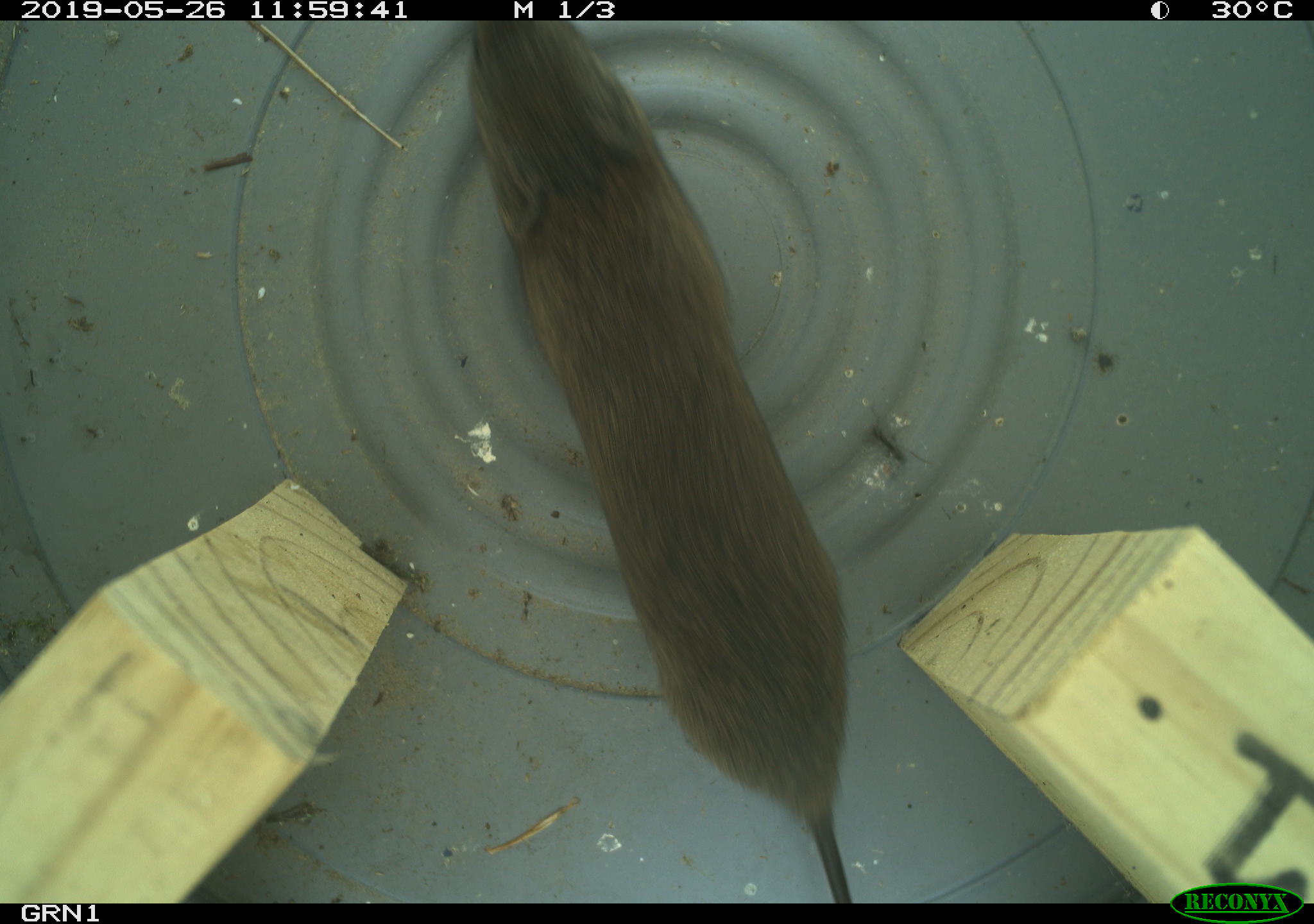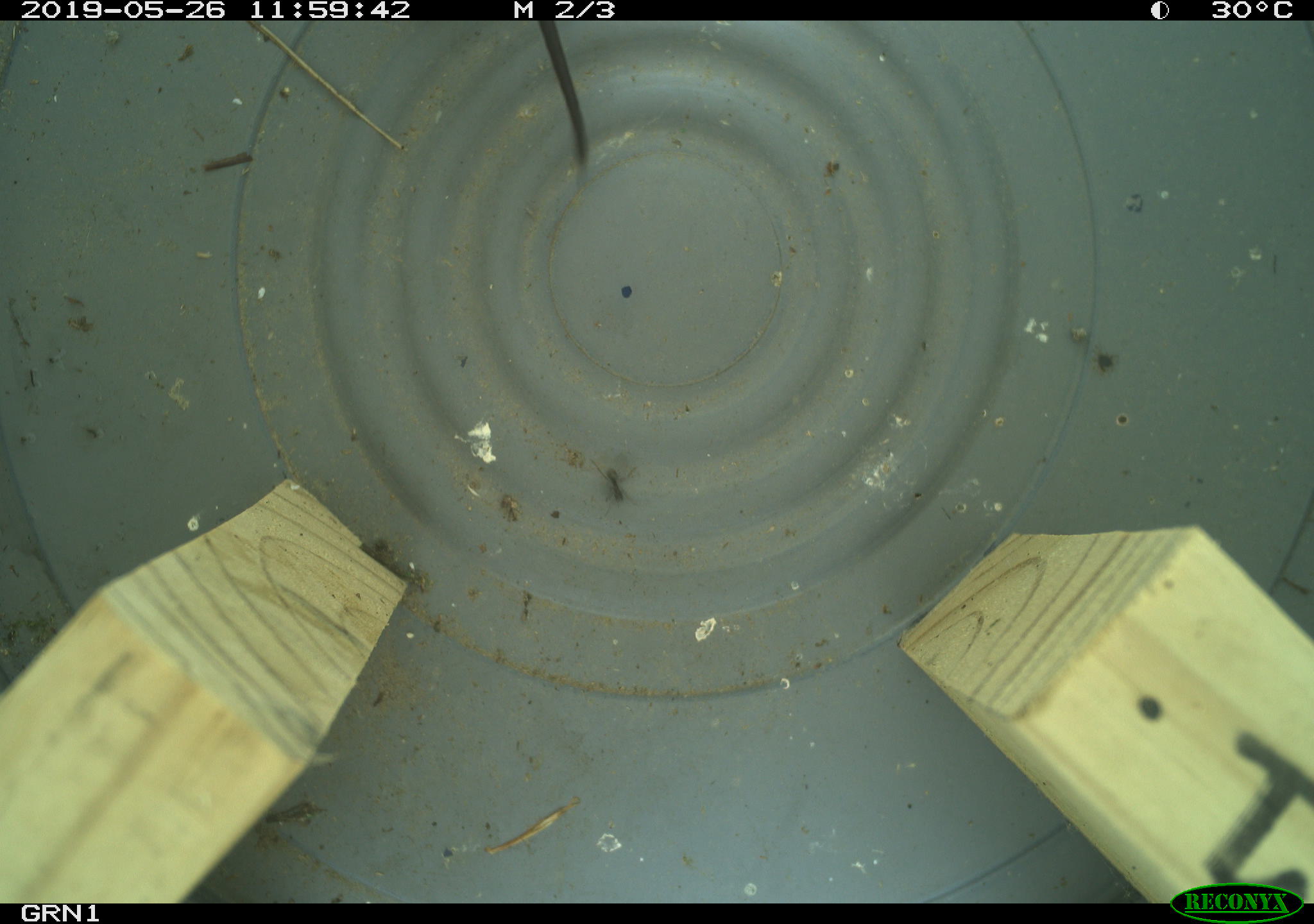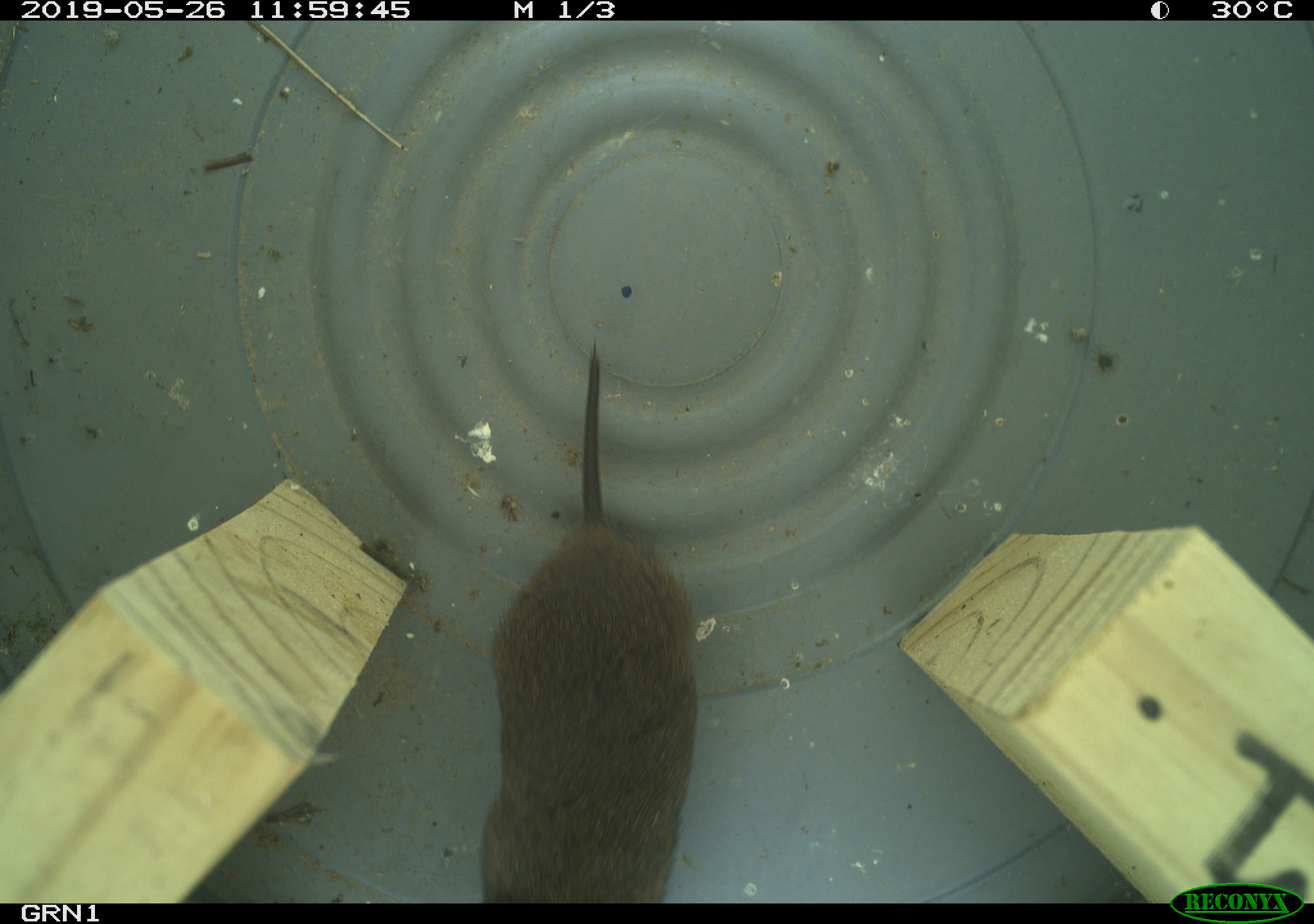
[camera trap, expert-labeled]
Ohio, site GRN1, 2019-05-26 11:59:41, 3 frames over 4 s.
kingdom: Animalia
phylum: Chordata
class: Mammalia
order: Rodentia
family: Cricetidae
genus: Microtus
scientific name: Microtus pennsylvanicus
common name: meadow vole